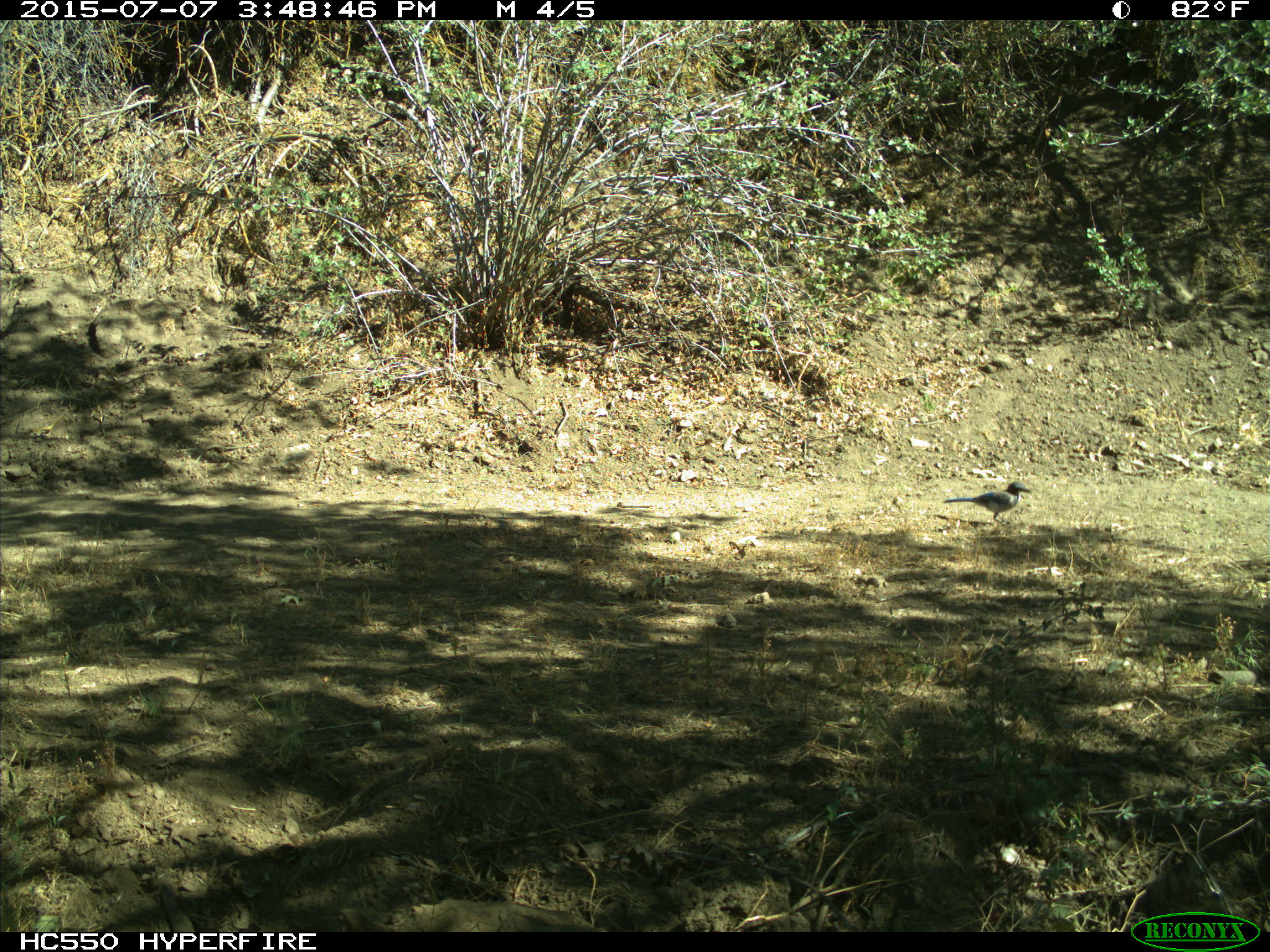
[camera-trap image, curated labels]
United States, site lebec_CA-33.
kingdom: Animalia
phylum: Chordata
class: Aves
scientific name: Aves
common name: birds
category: unidentified bird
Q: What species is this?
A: Unidentified bird (birds) (Aves).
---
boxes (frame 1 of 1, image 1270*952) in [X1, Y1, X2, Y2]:
animal: [942, 481, 1032, 523]